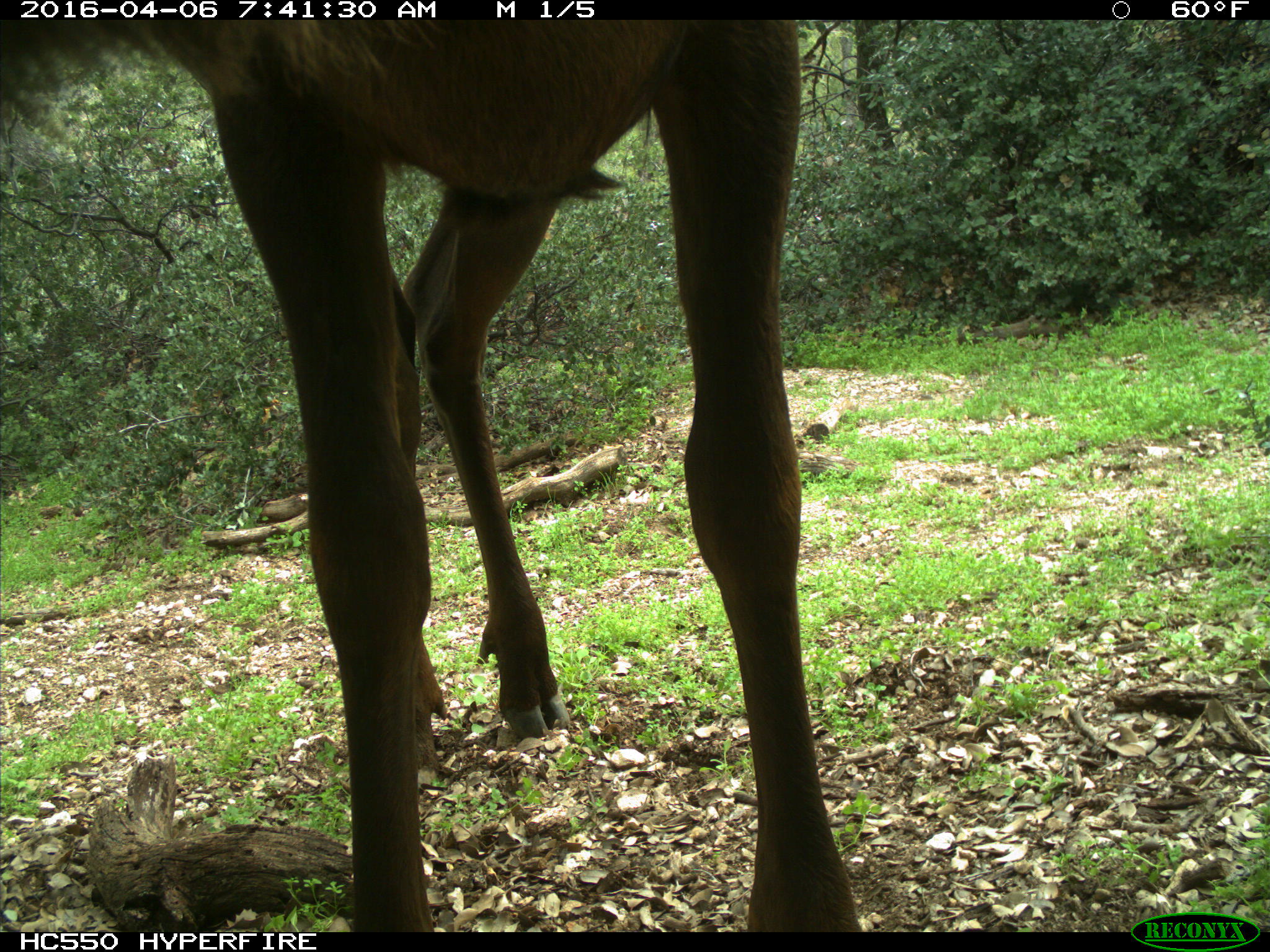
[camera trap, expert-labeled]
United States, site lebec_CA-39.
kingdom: Animalia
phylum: Chordata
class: Mammalia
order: Artiodactyla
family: Cervidae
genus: Cervus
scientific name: Cervus canadensis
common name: elk